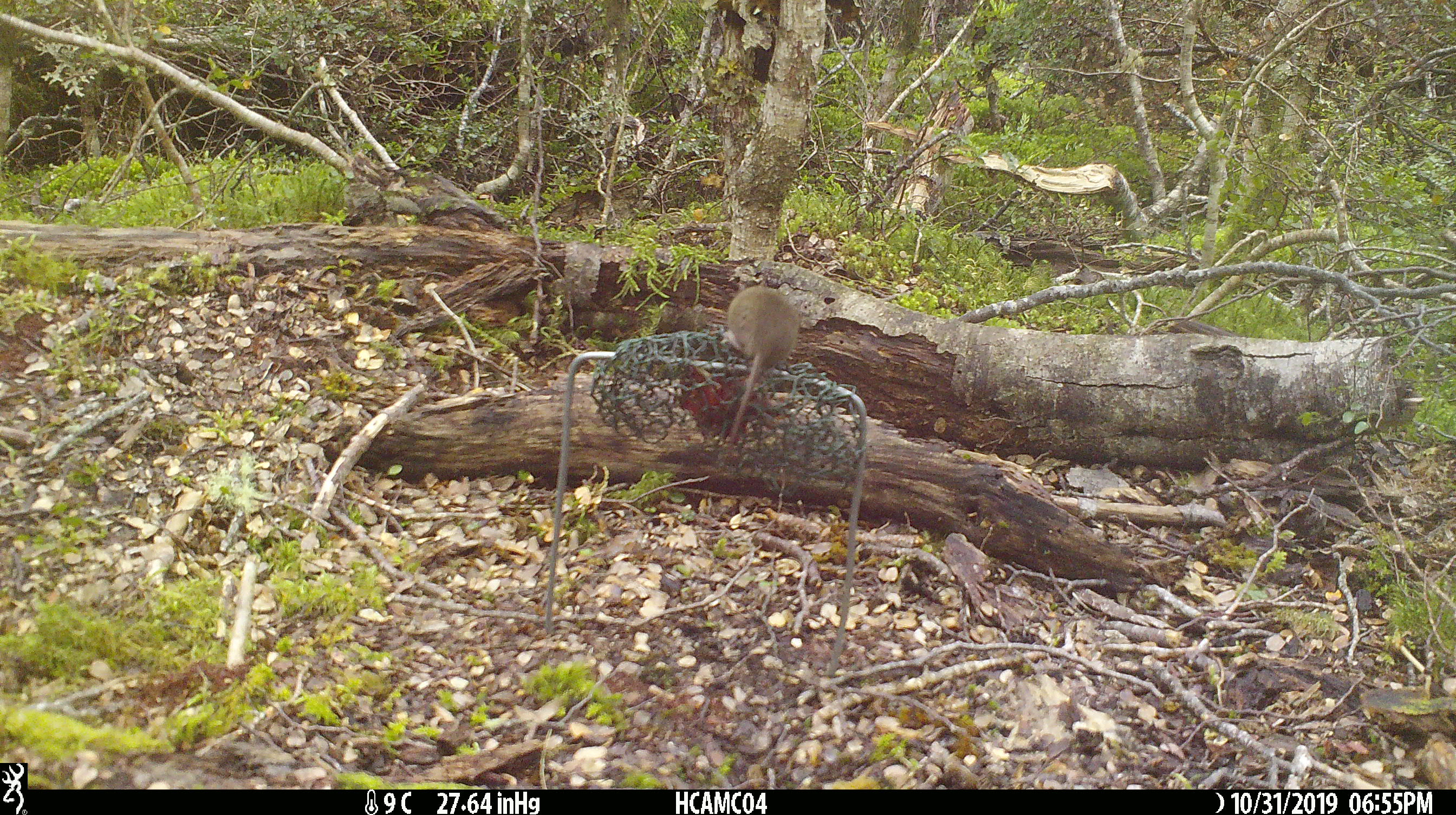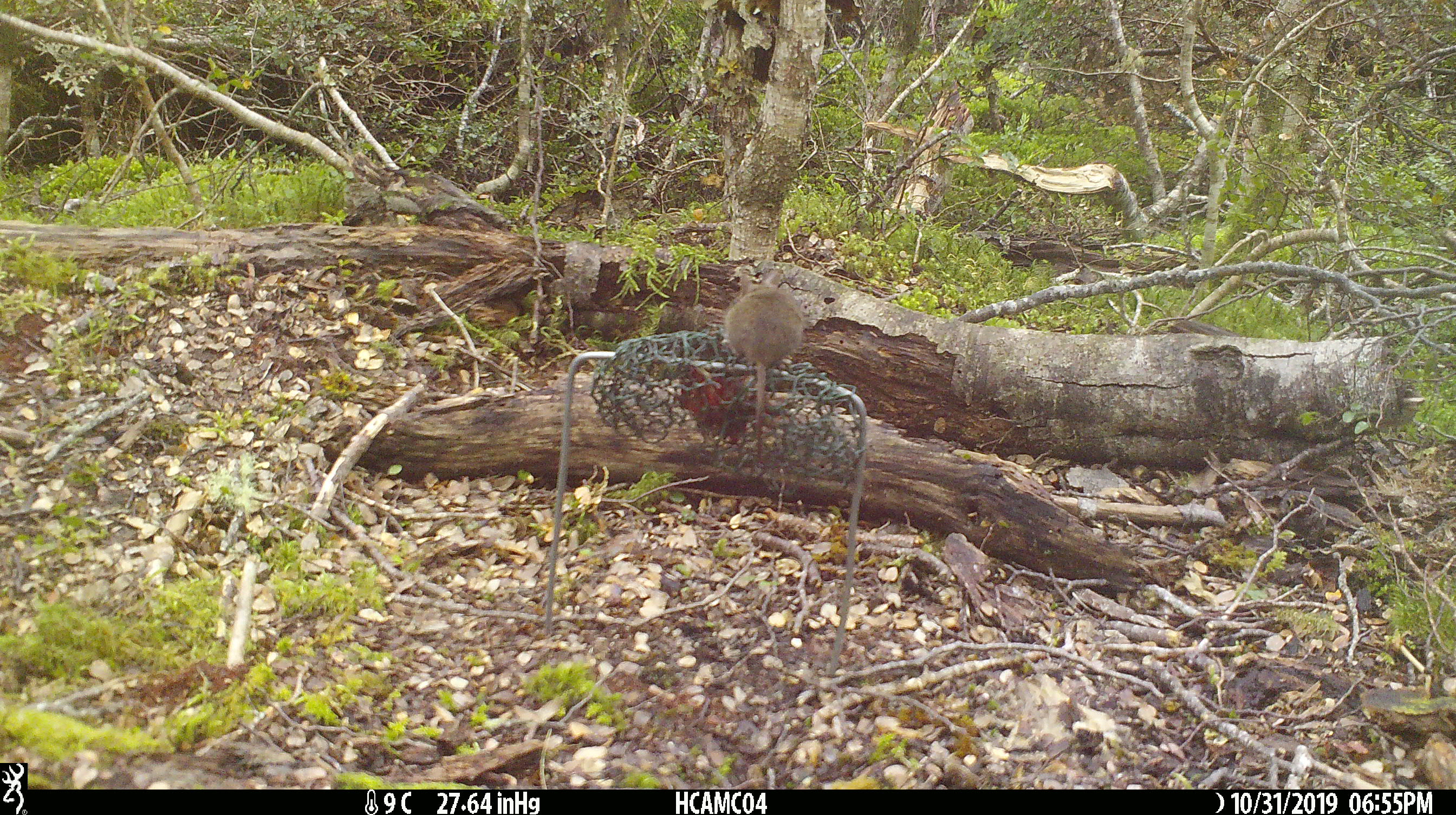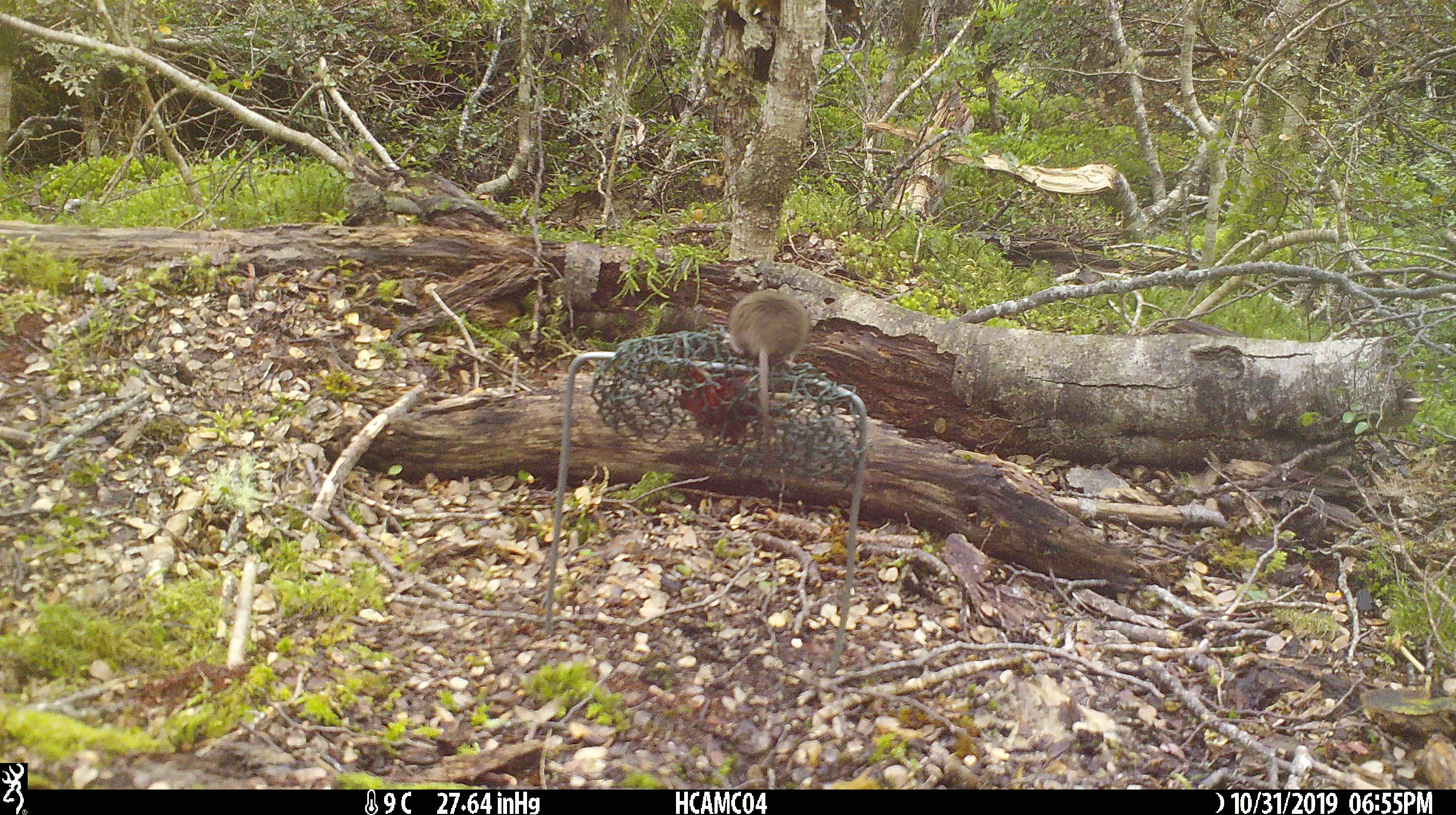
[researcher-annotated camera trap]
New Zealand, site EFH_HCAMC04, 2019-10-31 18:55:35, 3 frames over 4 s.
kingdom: Animalia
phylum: Chordata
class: Mammalia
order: Rodentia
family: Muridae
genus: Mus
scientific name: Mus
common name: mouse